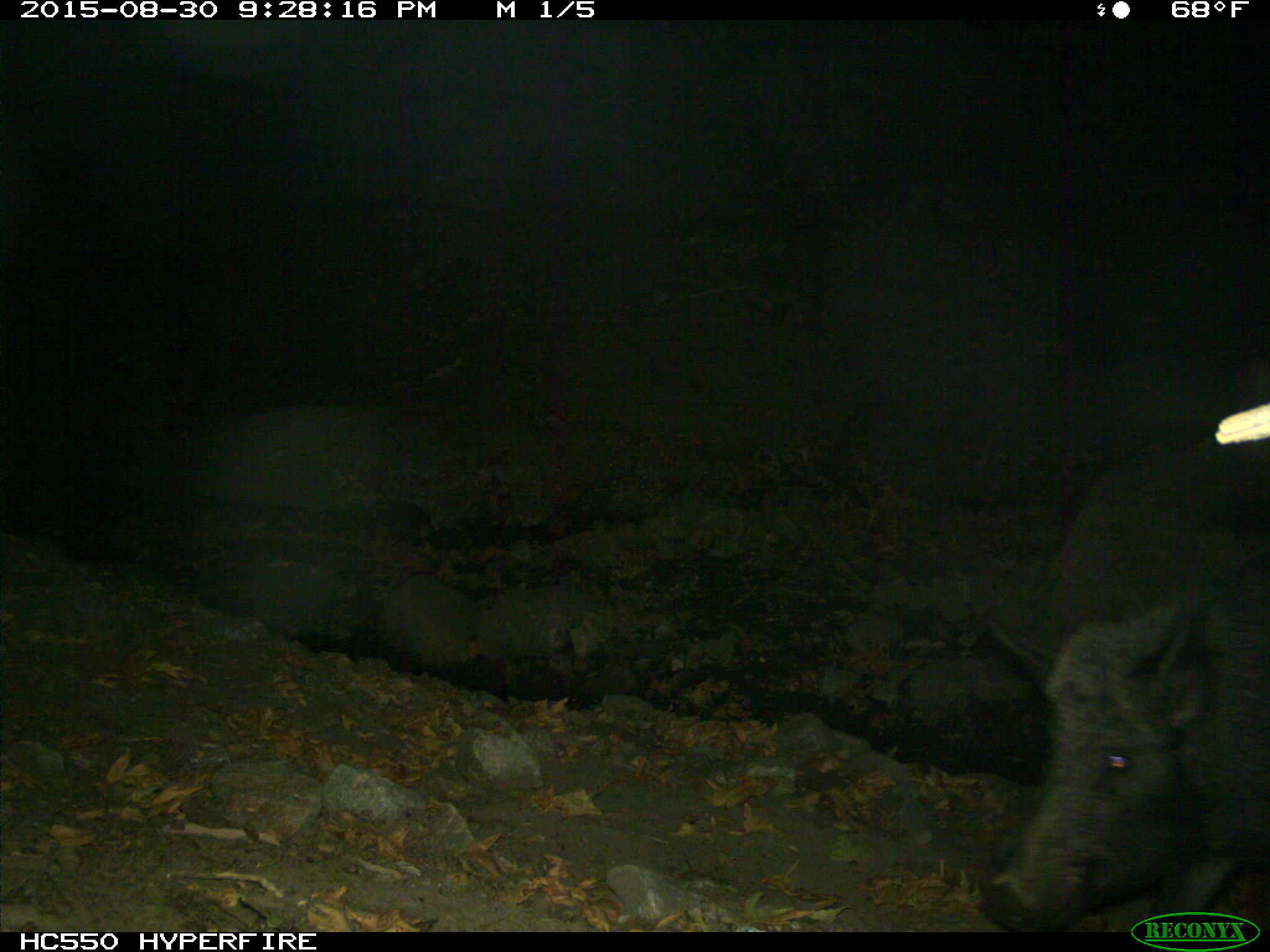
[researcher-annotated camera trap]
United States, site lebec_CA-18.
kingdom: Animalia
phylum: Chordata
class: Mammalia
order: Artiodactyla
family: Suidae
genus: Sus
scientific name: Sus scrofa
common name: wild boar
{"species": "Sus scrofa (wild boar)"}